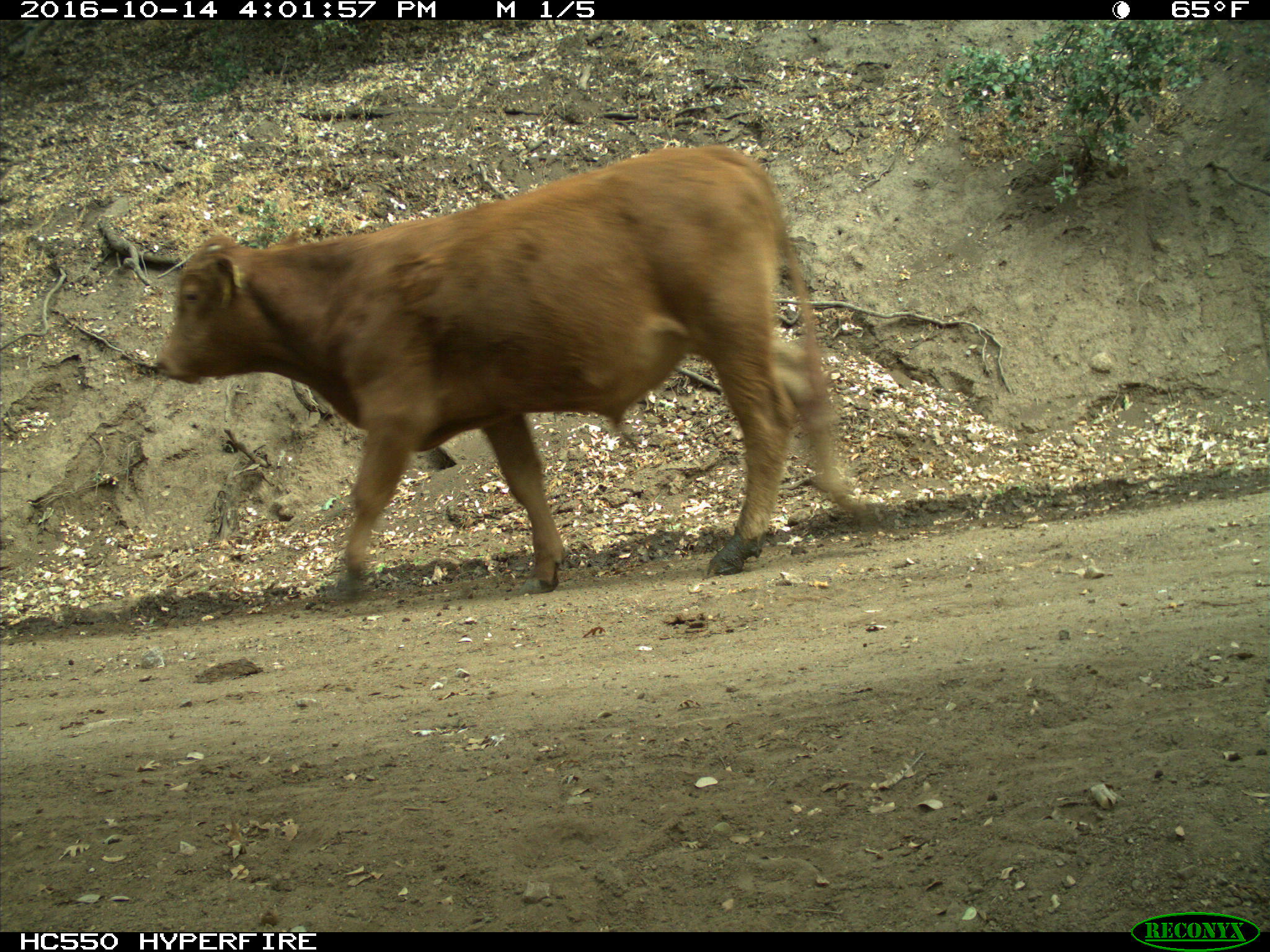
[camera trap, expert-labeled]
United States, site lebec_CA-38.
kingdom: Animalia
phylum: Chordata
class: Mammalia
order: Artiodactyla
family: Bovidae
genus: Bos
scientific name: Bos taurus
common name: domestic cow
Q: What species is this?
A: Bos taurus (domestic cow).